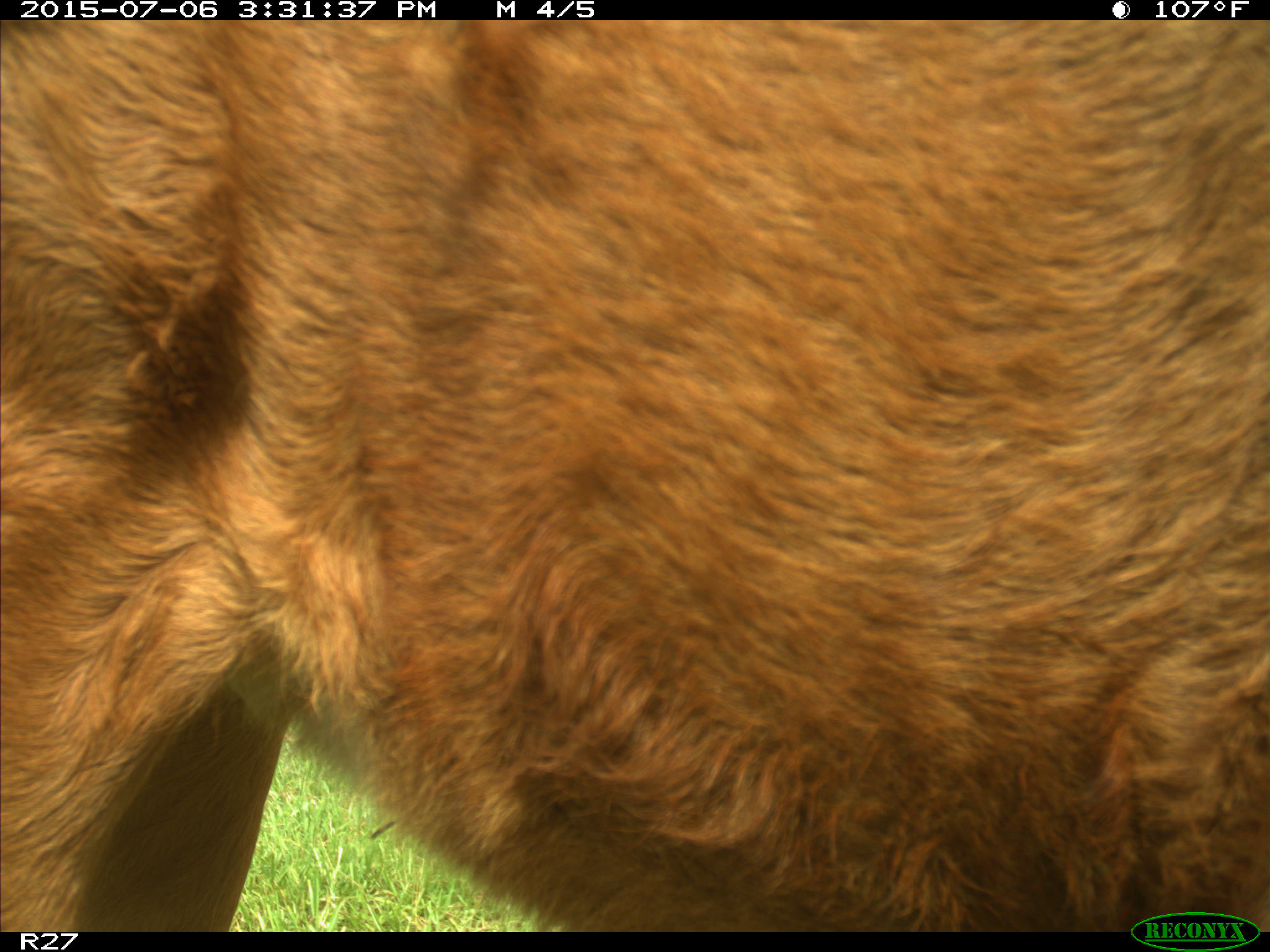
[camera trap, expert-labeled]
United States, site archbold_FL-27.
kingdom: Animalia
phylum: Chordata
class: Mammalia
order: Artiodactyla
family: Bovidae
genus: Bos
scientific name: Bos taurus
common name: domestic cow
Bos taurus (domestic cow).